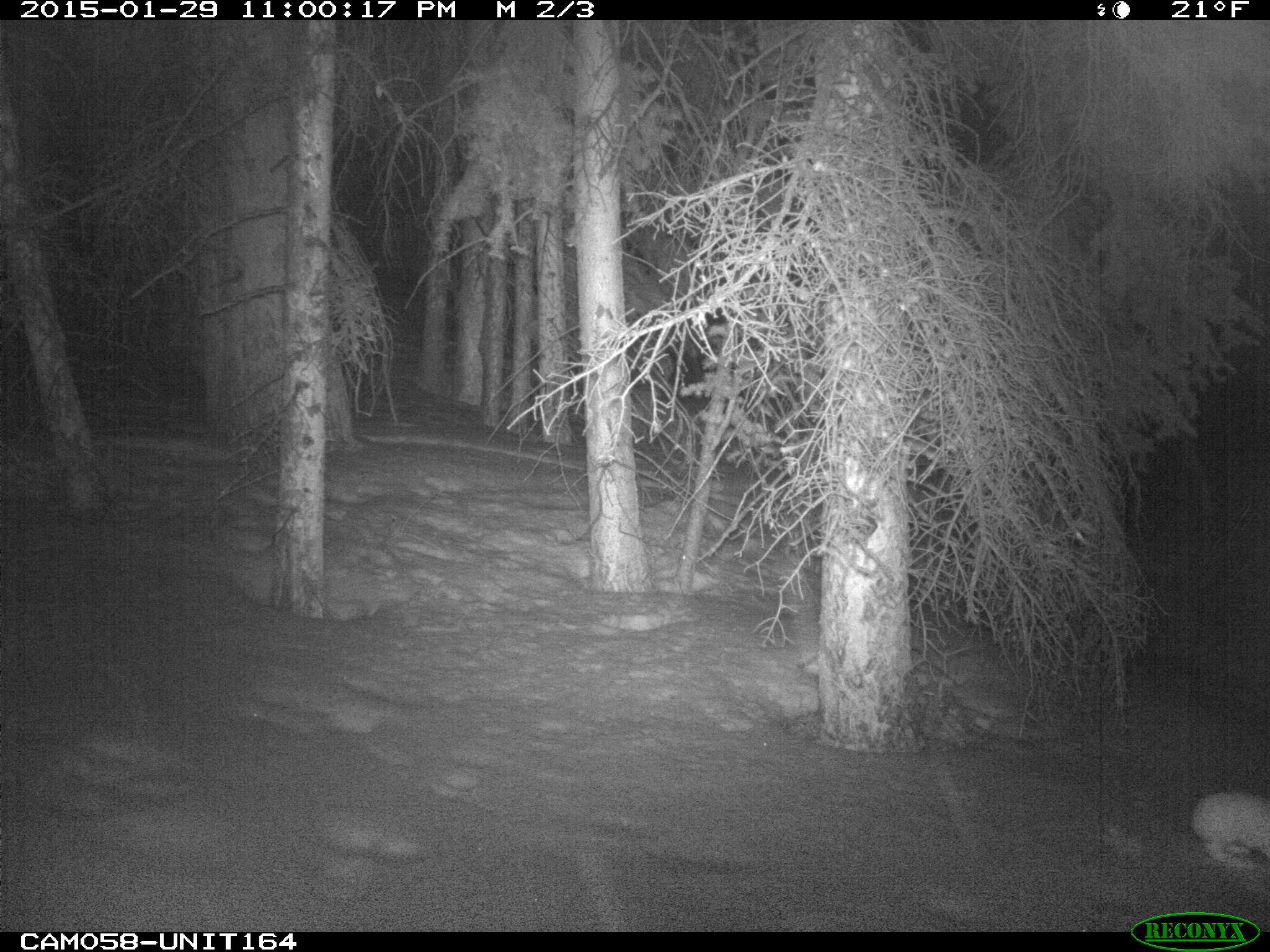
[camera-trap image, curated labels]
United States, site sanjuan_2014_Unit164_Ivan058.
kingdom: Animalia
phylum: Chordata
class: Mammalia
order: Lagomorpha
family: Leporidae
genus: Lepus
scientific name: Lepus americanus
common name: snowshoe hare